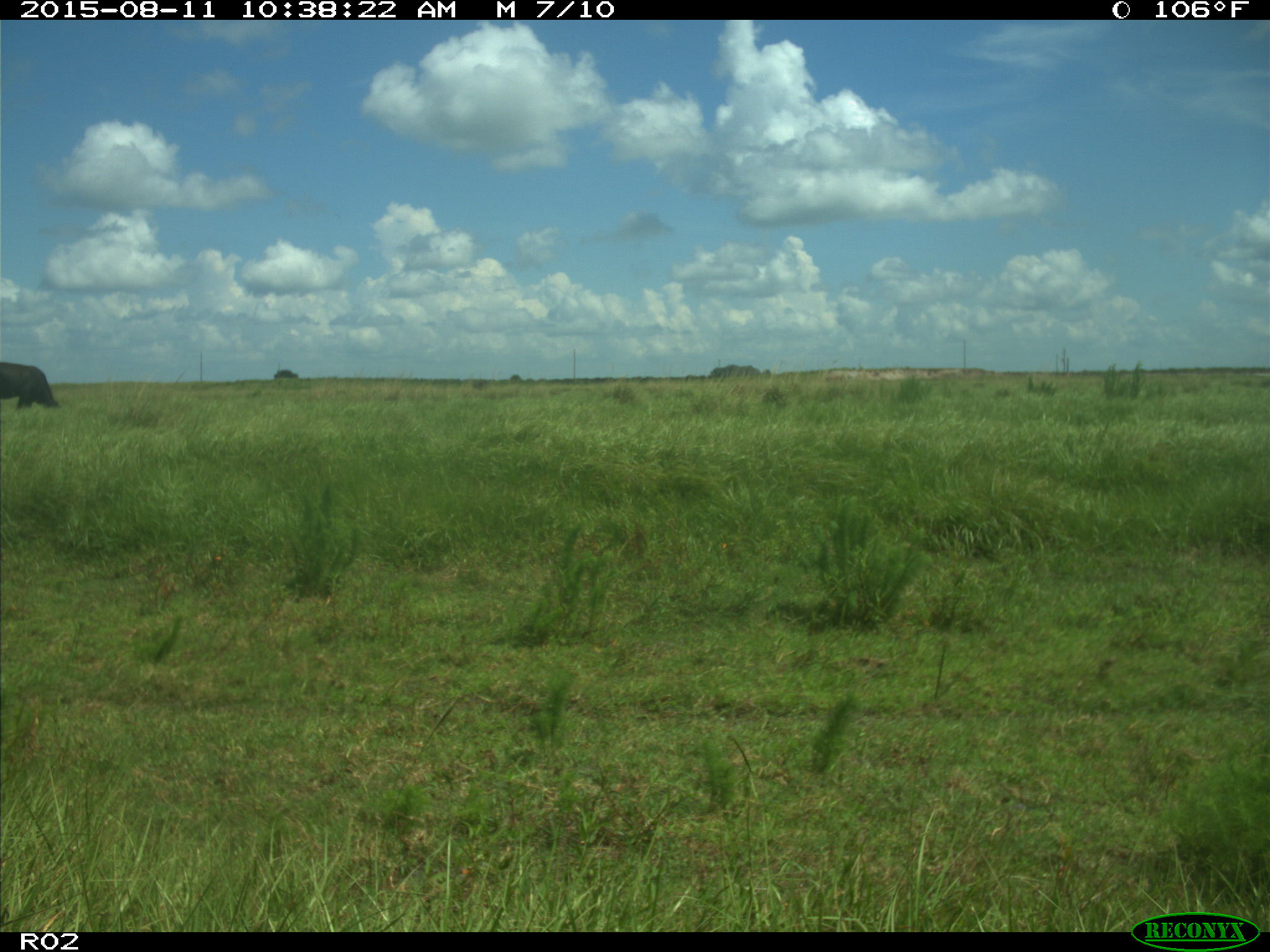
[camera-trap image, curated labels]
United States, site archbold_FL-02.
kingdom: Animalia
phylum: Chordata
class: Mammalia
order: Artiodactyla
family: Bovidae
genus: Bos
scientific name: Bos taurus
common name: domestic cow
Bos taurus (domestic cow).